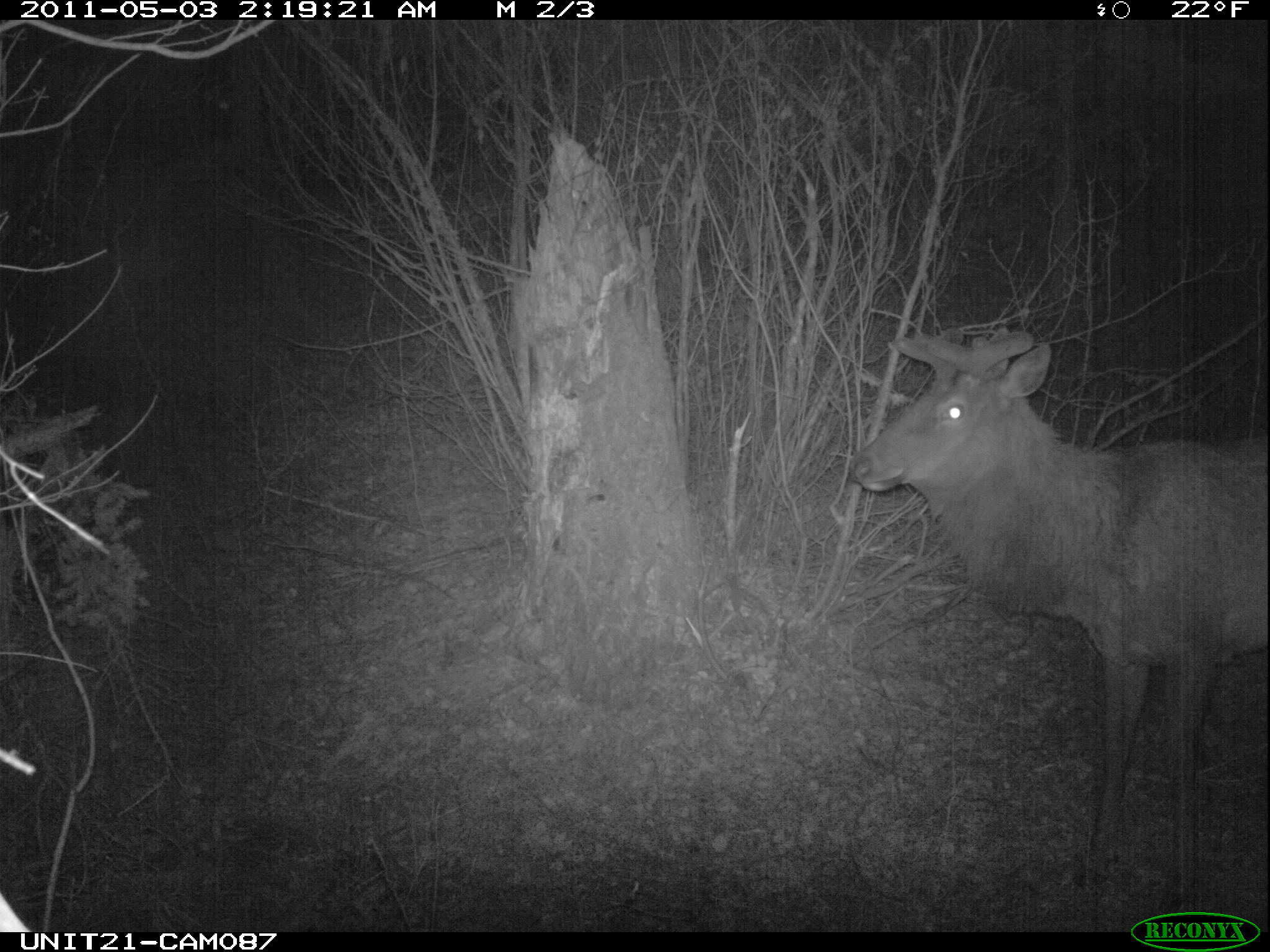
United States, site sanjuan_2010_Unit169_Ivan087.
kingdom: Animalia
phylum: Chordata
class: Mammalia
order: Artiodactyla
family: Cervidae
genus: Cervus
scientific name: Cervus elaphus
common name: red deer